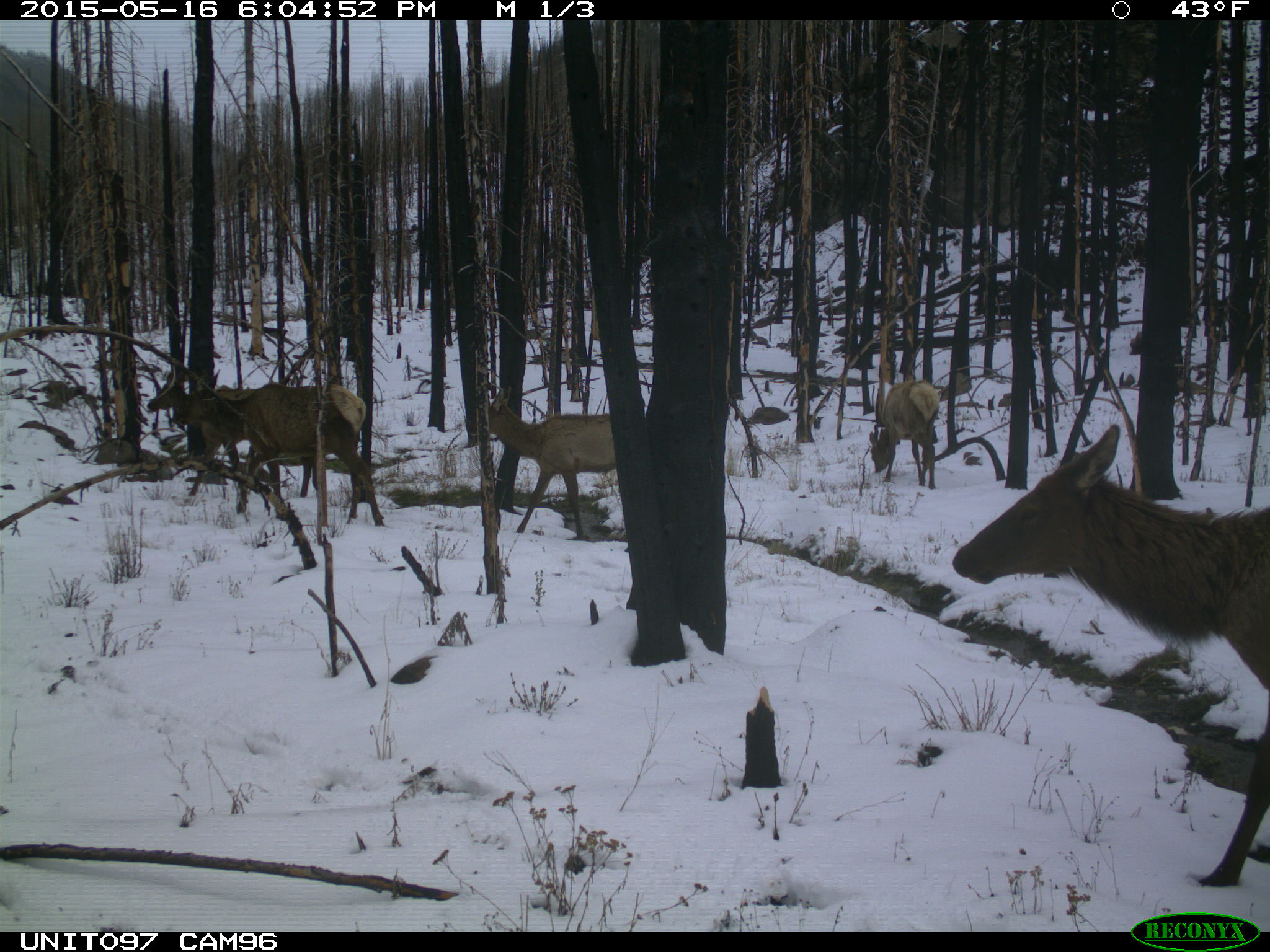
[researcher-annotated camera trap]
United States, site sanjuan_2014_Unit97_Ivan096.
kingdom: Animalia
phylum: Chordata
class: Mammalia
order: Artiodactyla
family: Cervidae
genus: Cervus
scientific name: Cervus elaphus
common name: red deer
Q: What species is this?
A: Cervus elaphus (red deer).